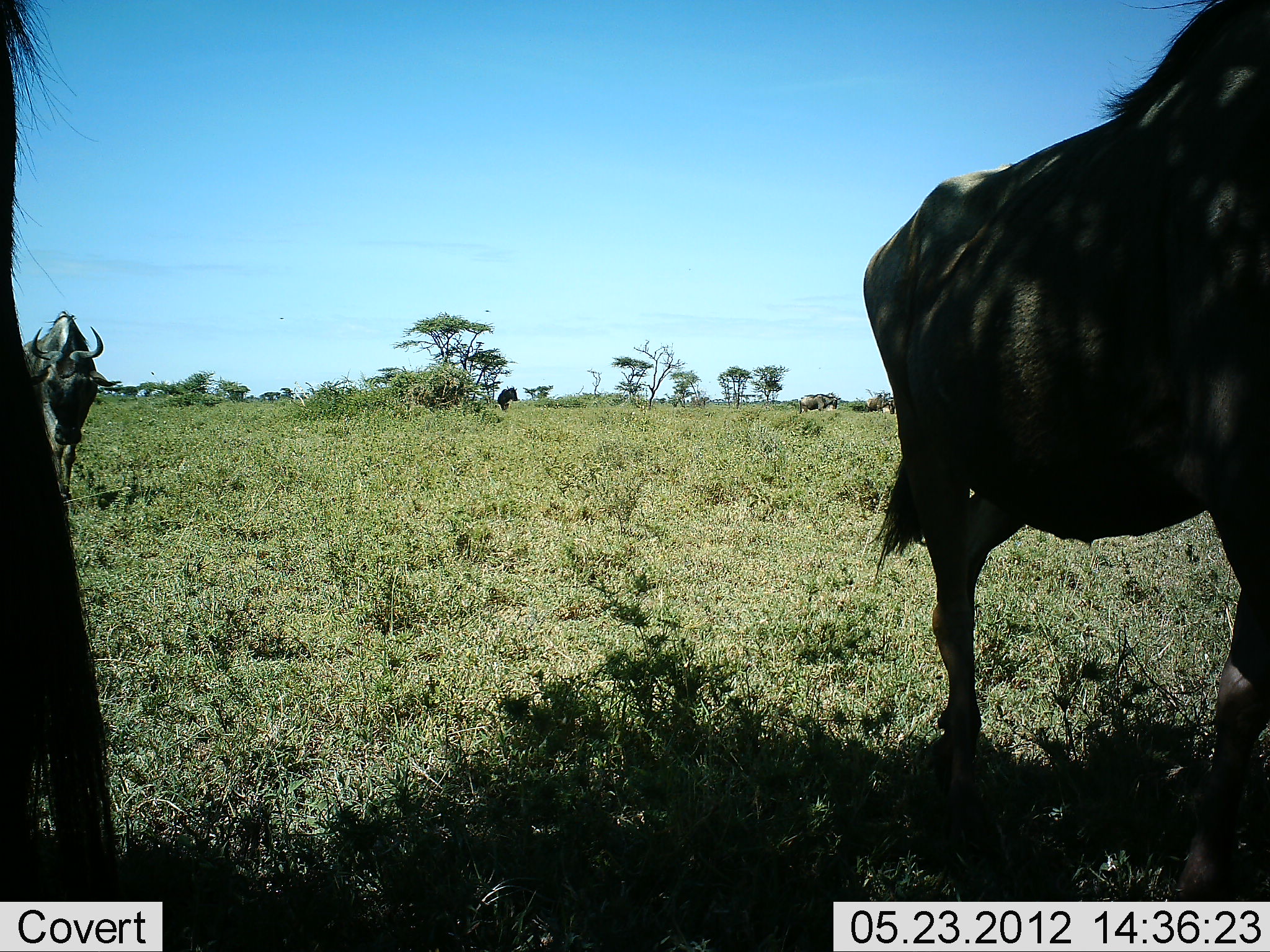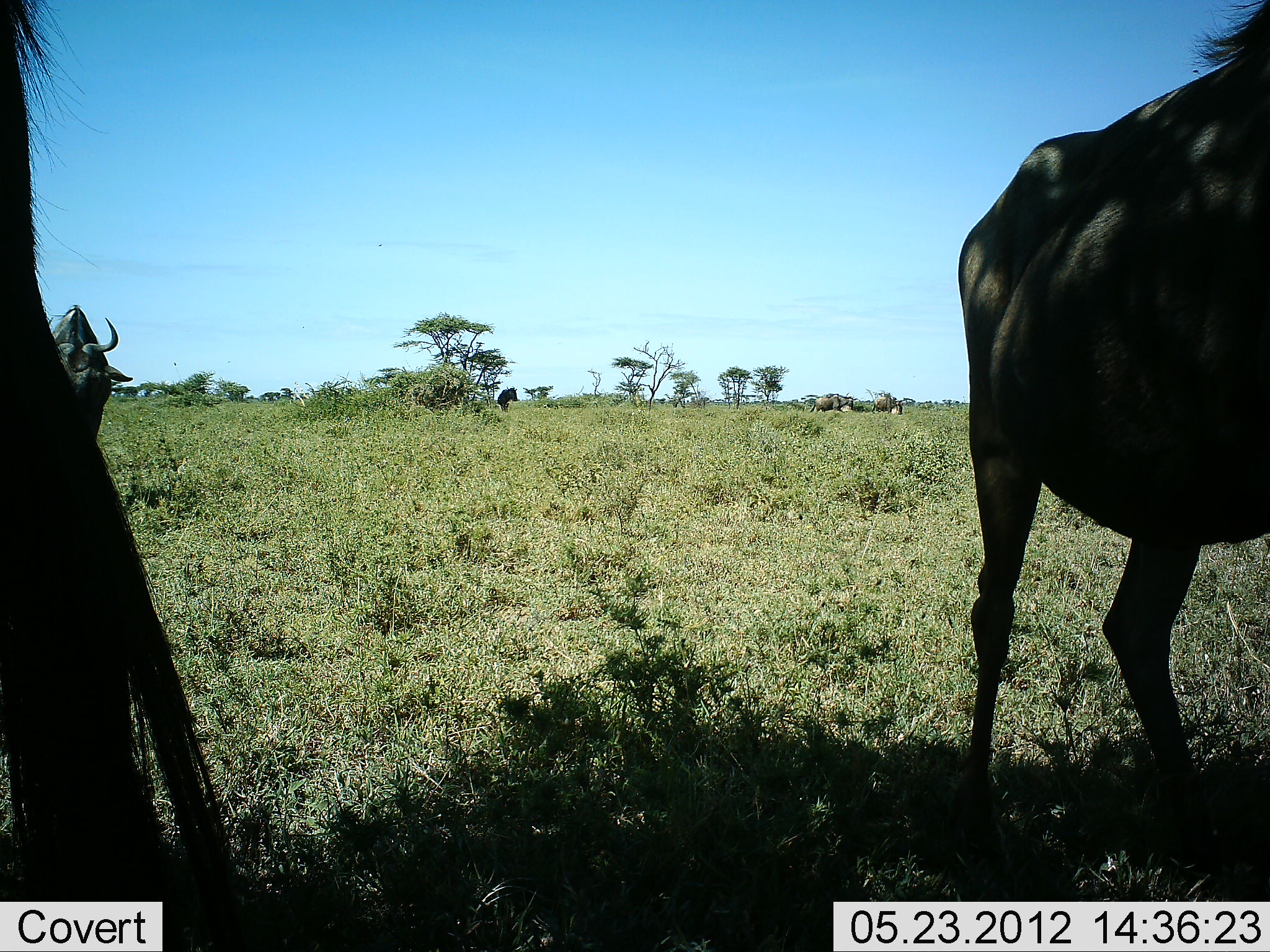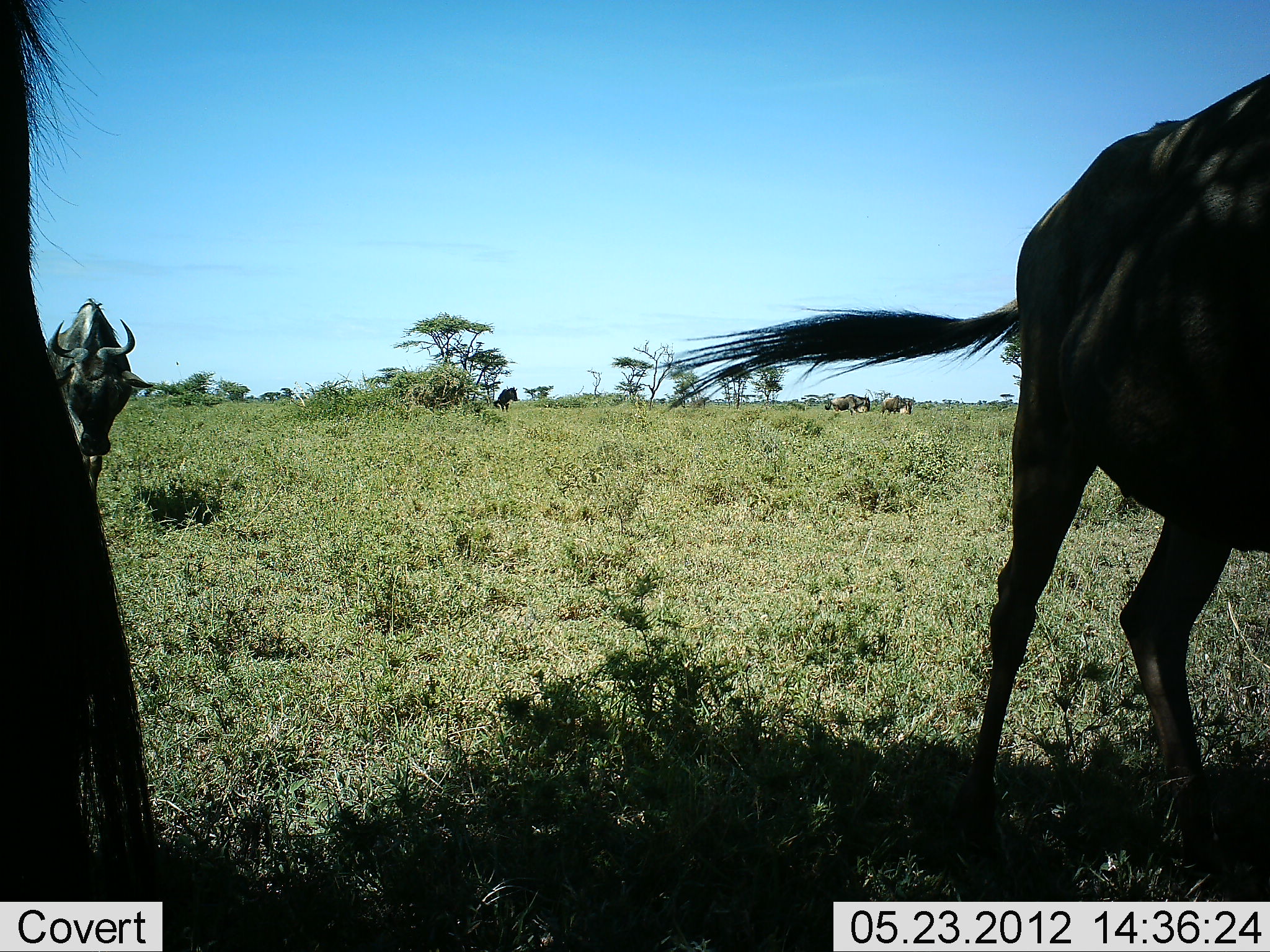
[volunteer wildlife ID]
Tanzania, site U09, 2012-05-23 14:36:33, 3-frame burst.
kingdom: Animalia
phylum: Chordata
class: Mammalia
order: Artiodactyla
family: Bovidae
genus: Connochaetes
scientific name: Connochaetes taurinus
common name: blue wildebeest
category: wildebeest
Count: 6.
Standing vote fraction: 50%.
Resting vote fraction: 0%.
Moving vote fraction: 70%.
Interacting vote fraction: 0%.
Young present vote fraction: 0%.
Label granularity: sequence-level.